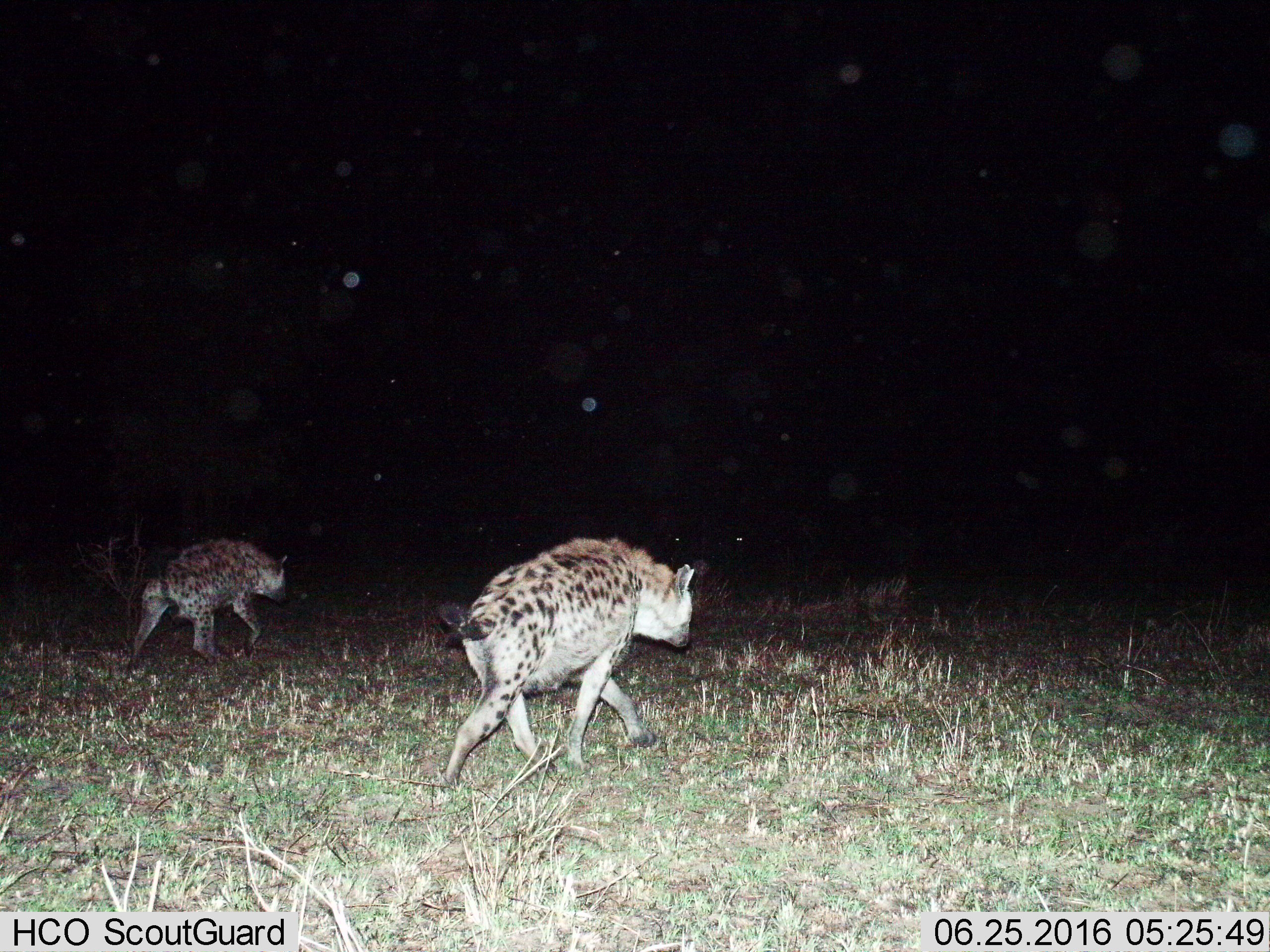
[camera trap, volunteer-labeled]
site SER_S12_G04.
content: unidentified animal